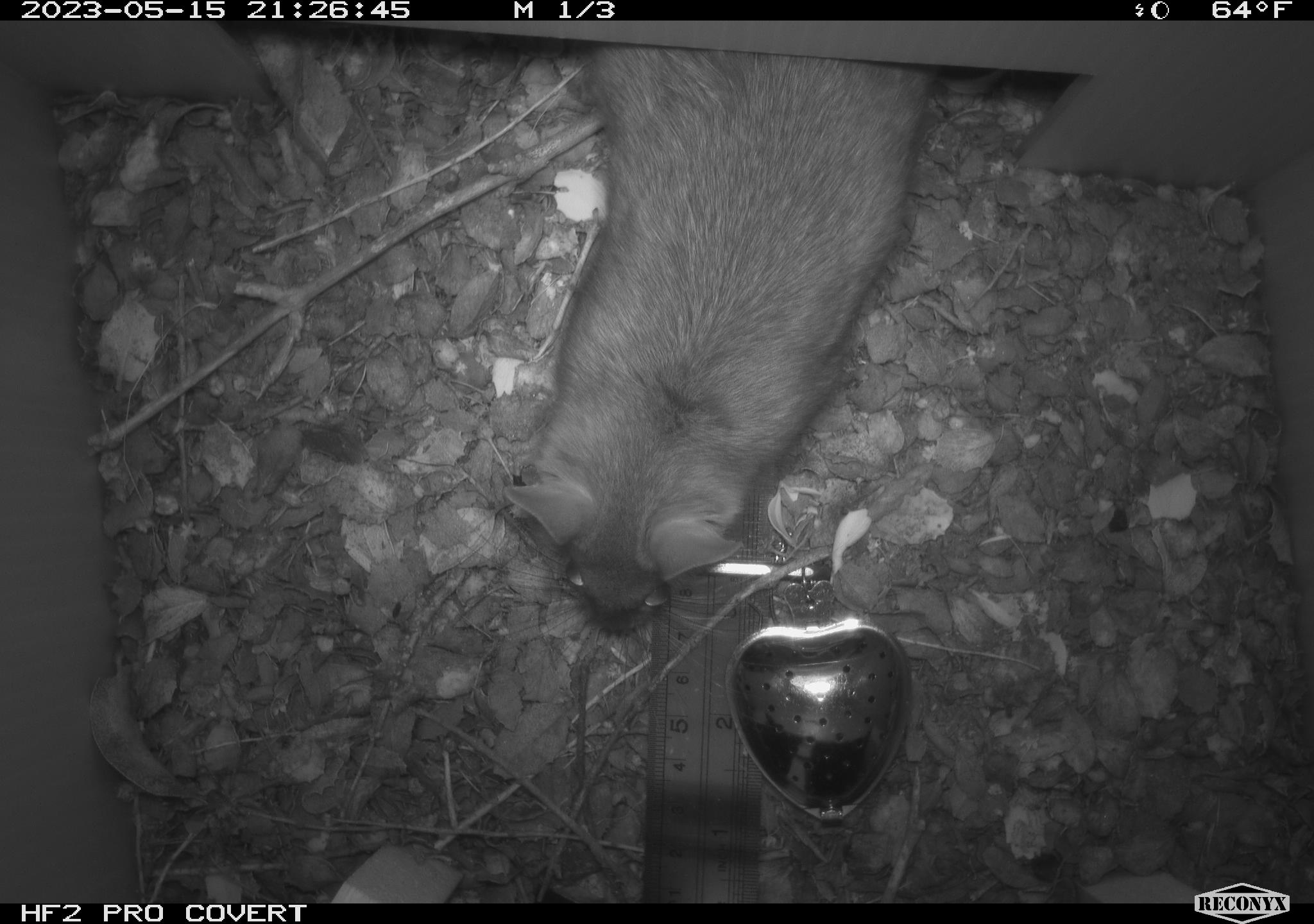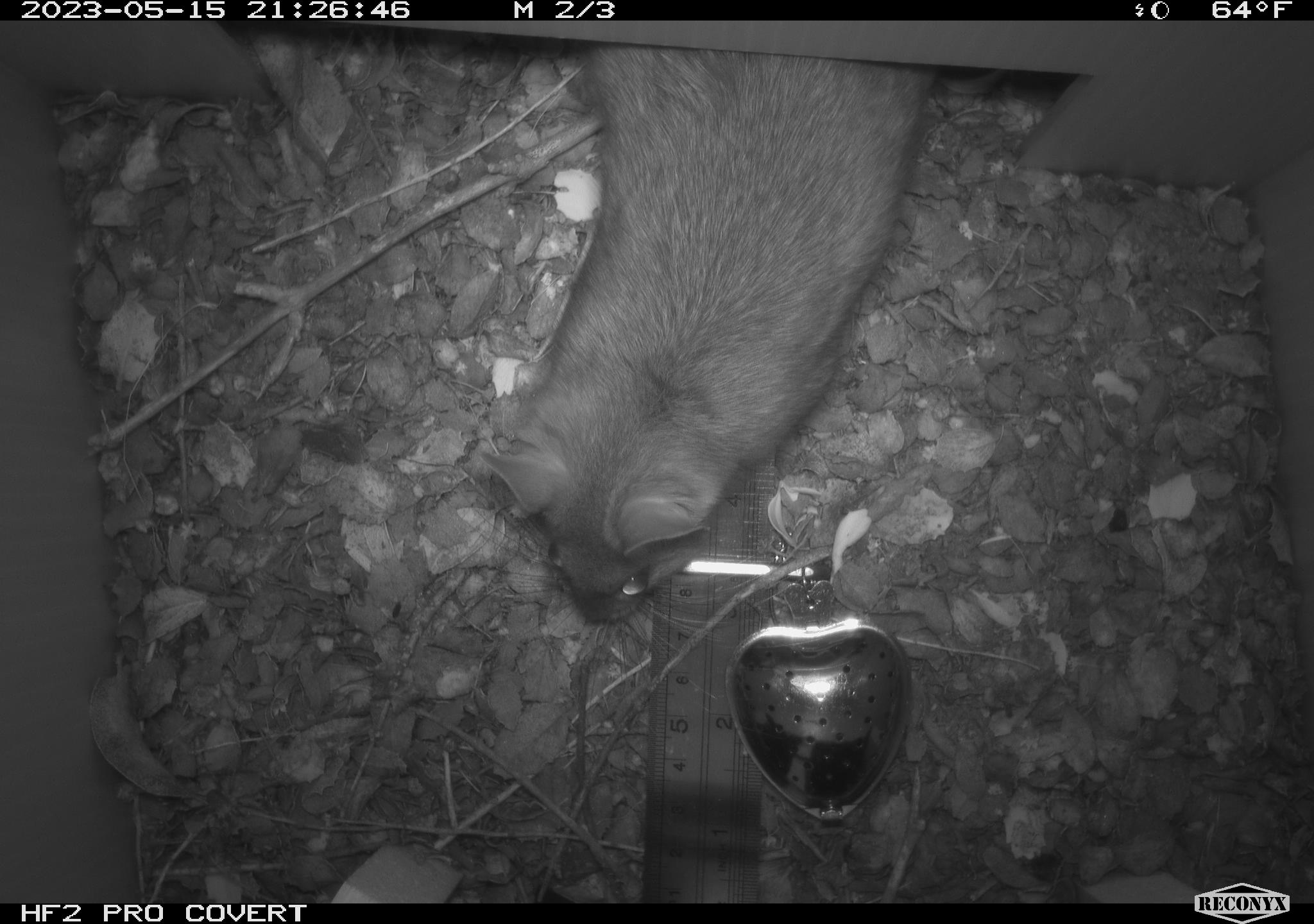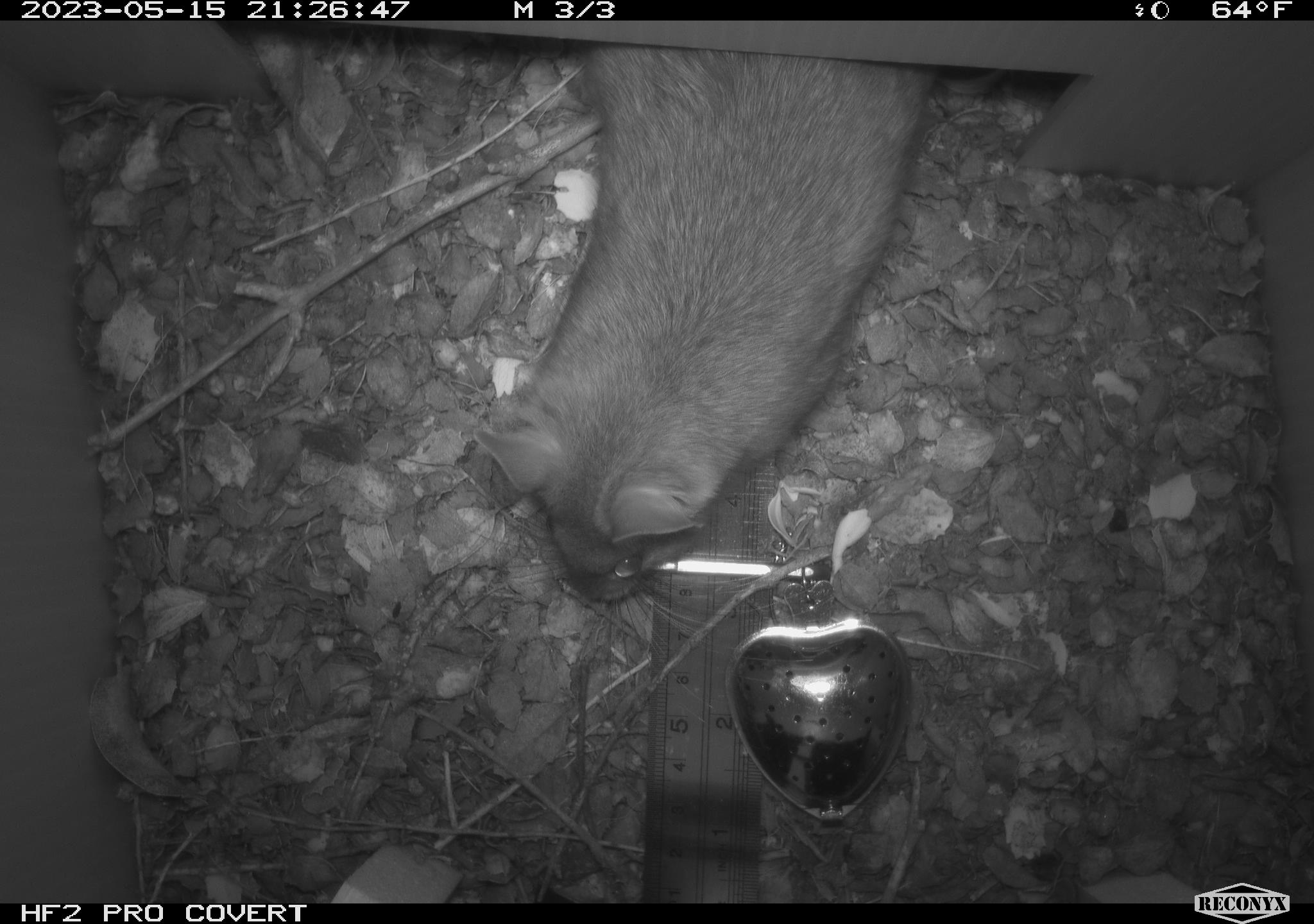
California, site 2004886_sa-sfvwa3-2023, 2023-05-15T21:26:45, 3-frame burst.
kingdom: Animalia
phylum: Chordata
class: Mammalia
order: Rodentia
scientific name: Rodentia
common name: woodrat or rat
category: woodrat or rat species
Woodrat or rat species (woodrat or rat) (Rodentia).